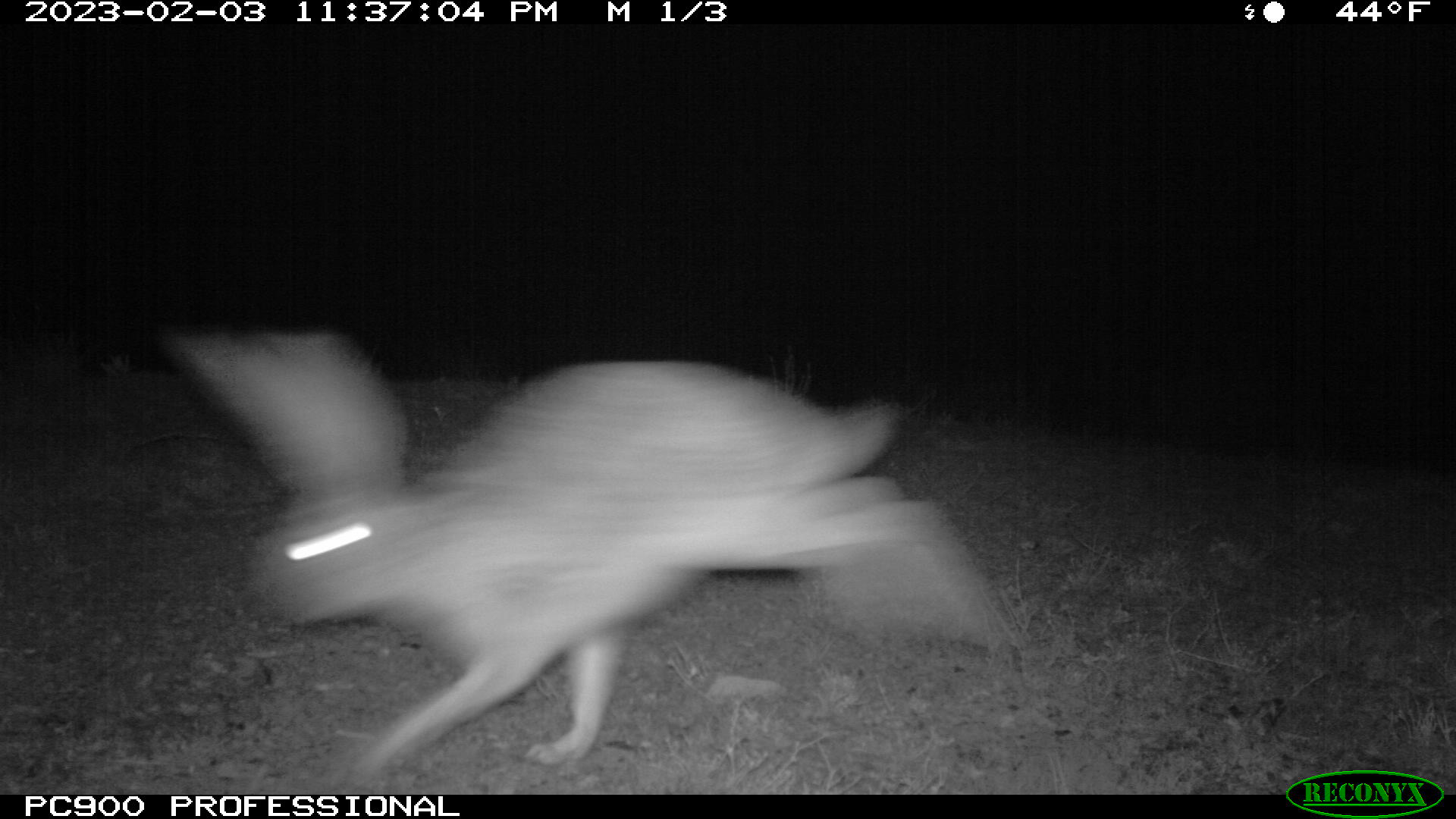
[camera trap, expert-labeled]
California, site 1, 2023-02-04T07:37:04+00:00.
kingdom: Animalia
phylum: Chordata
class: Mammalia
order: Lagomorpha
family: Leporidae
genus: Lepus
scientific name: Lepus californicus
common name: black-tailed jackrabbit